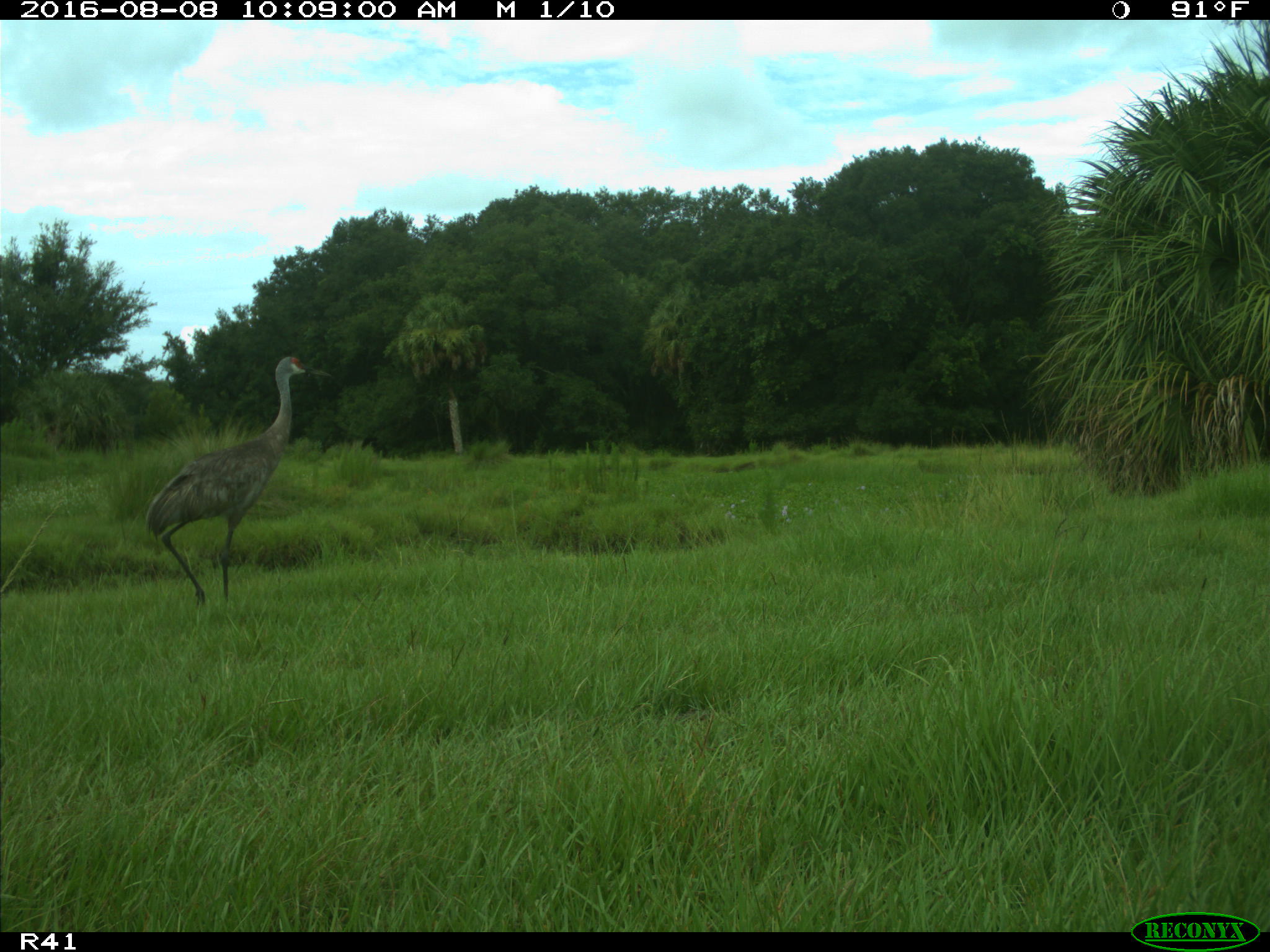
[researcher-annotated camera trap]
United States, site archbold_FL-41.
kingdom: Animalia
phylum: Chordata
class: Aves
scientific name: Aves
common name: birds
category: unidentified bird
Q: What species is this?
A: Unidentified bird (birds) (Aves).